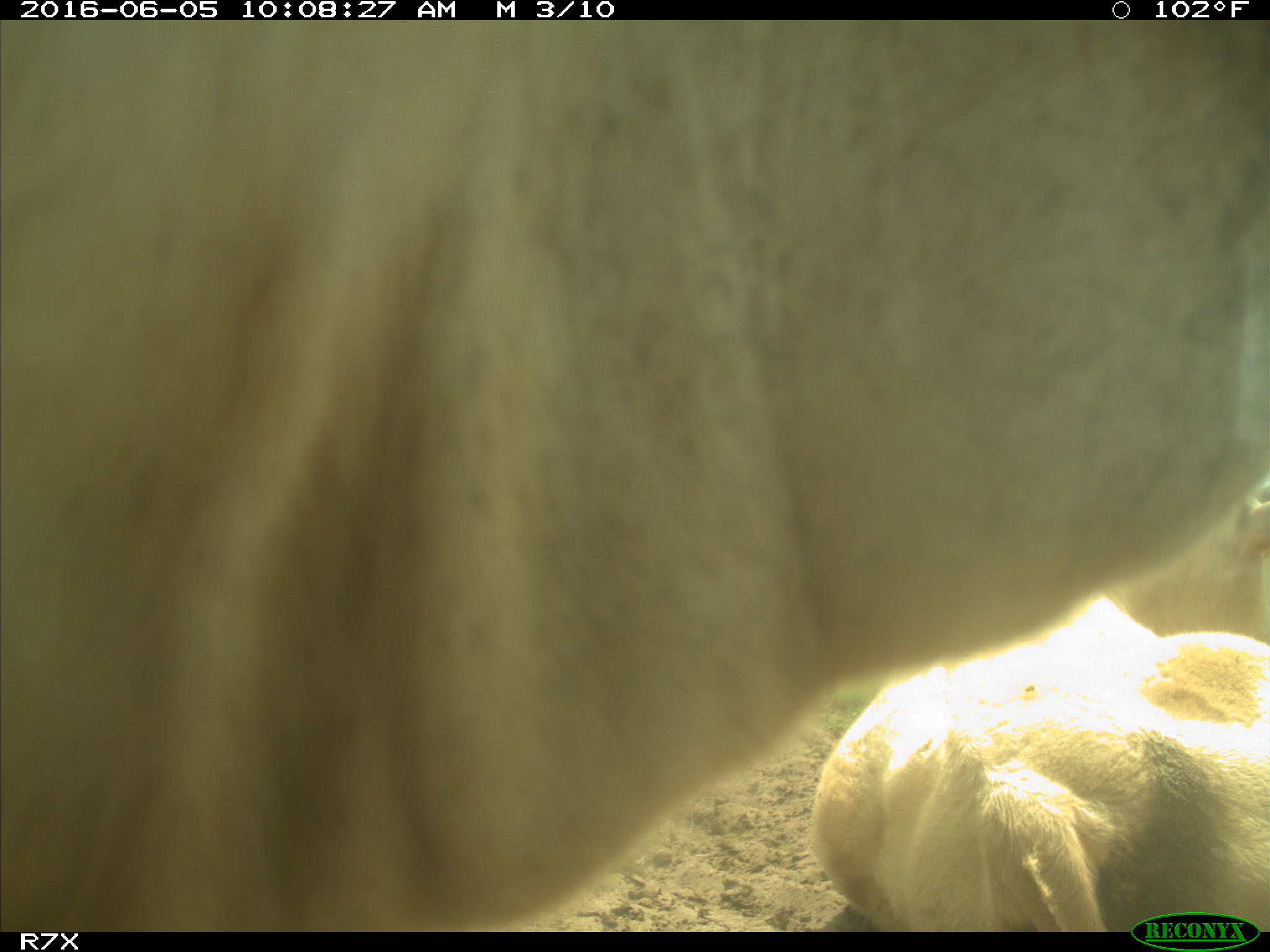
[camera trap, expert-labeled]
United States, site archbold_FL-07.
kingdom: Animalia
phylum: Chordata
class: Mammalia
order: Artiodactyla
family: Bovidae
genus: Bos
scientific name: Bos taurus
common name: domestic cow